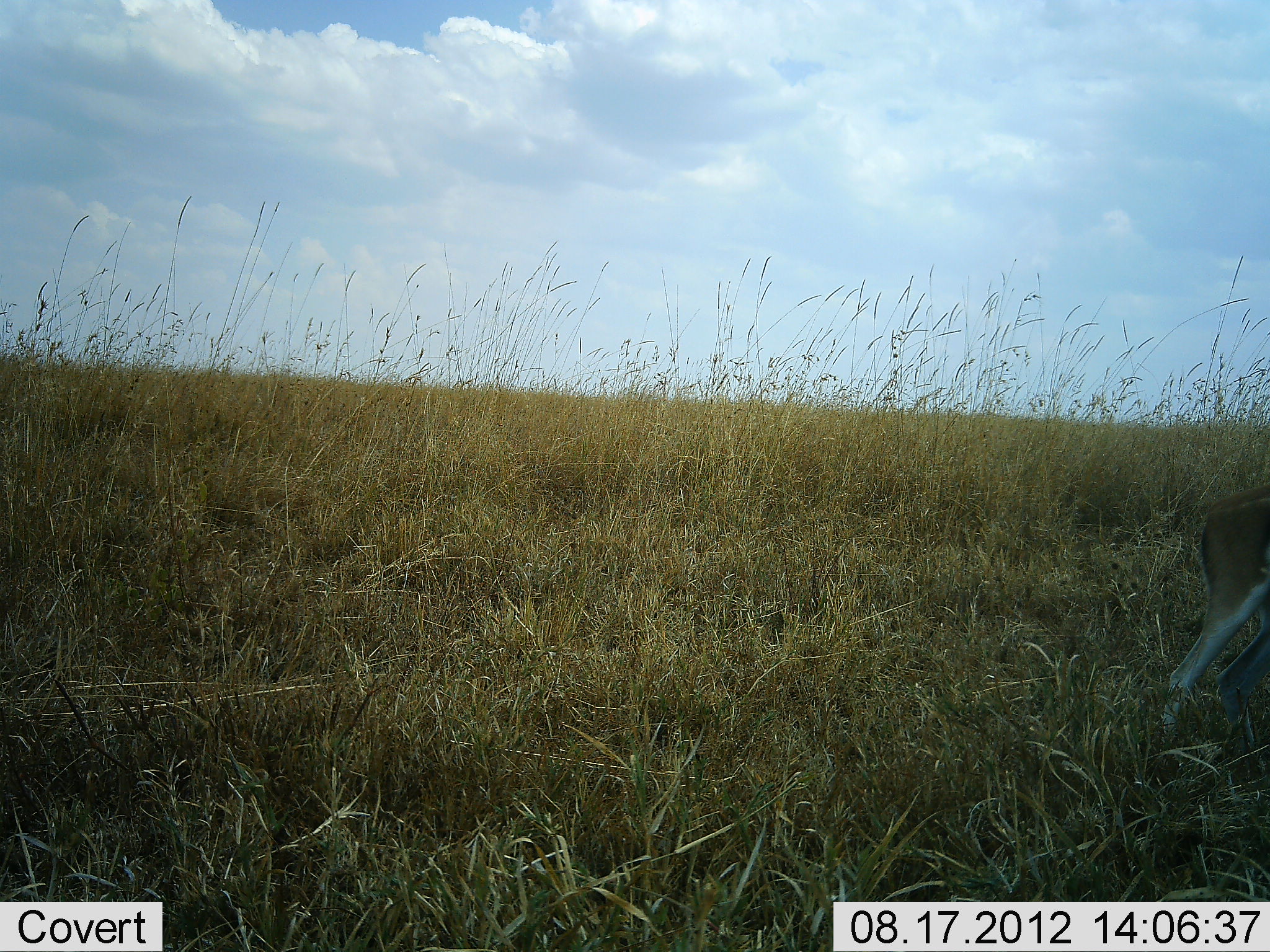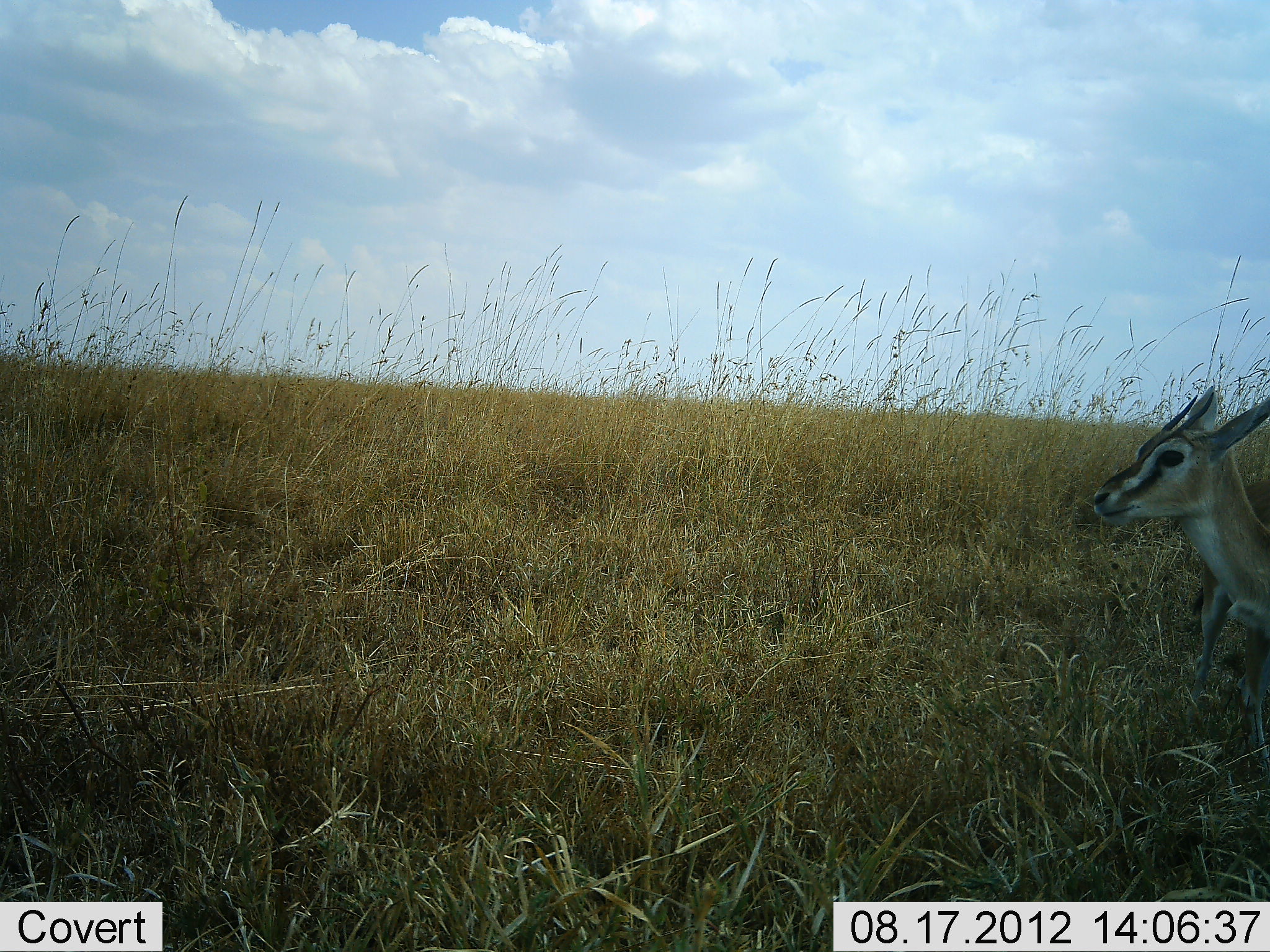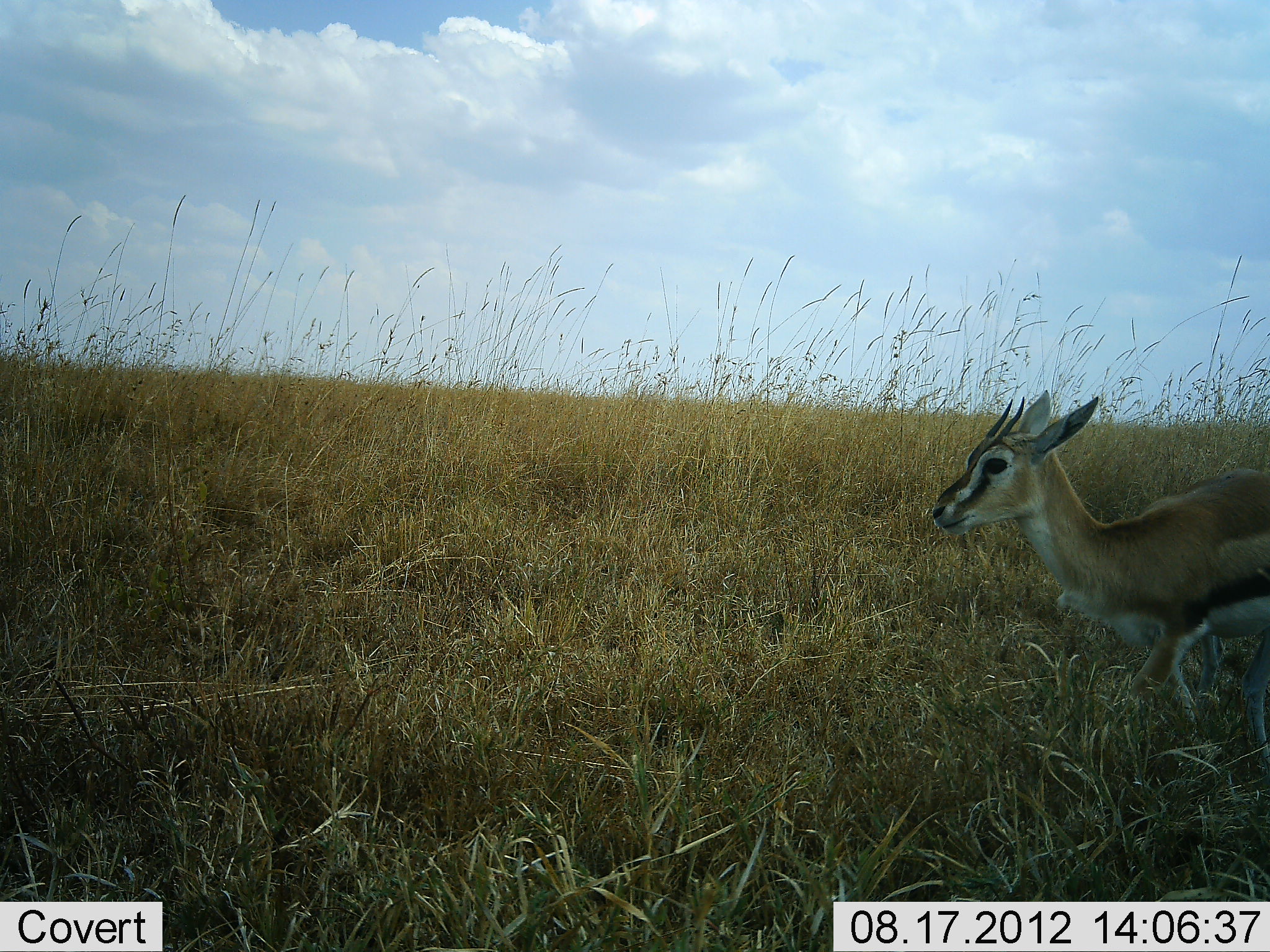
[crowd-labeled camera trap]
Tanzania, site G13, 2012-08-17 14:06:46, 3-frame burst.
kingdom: Animalia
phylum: Chordata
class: Mammalia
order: Artiodactyla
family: Bovidae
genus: Eudorcas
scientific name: Eudorcas thomsonii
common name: thomson's gazelle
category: gazellethomsons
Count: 1.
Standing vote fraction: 0%.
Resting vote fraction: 0%.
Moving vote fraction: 100%.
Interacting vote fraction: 0%.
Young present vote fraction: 0%.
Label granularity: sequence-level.